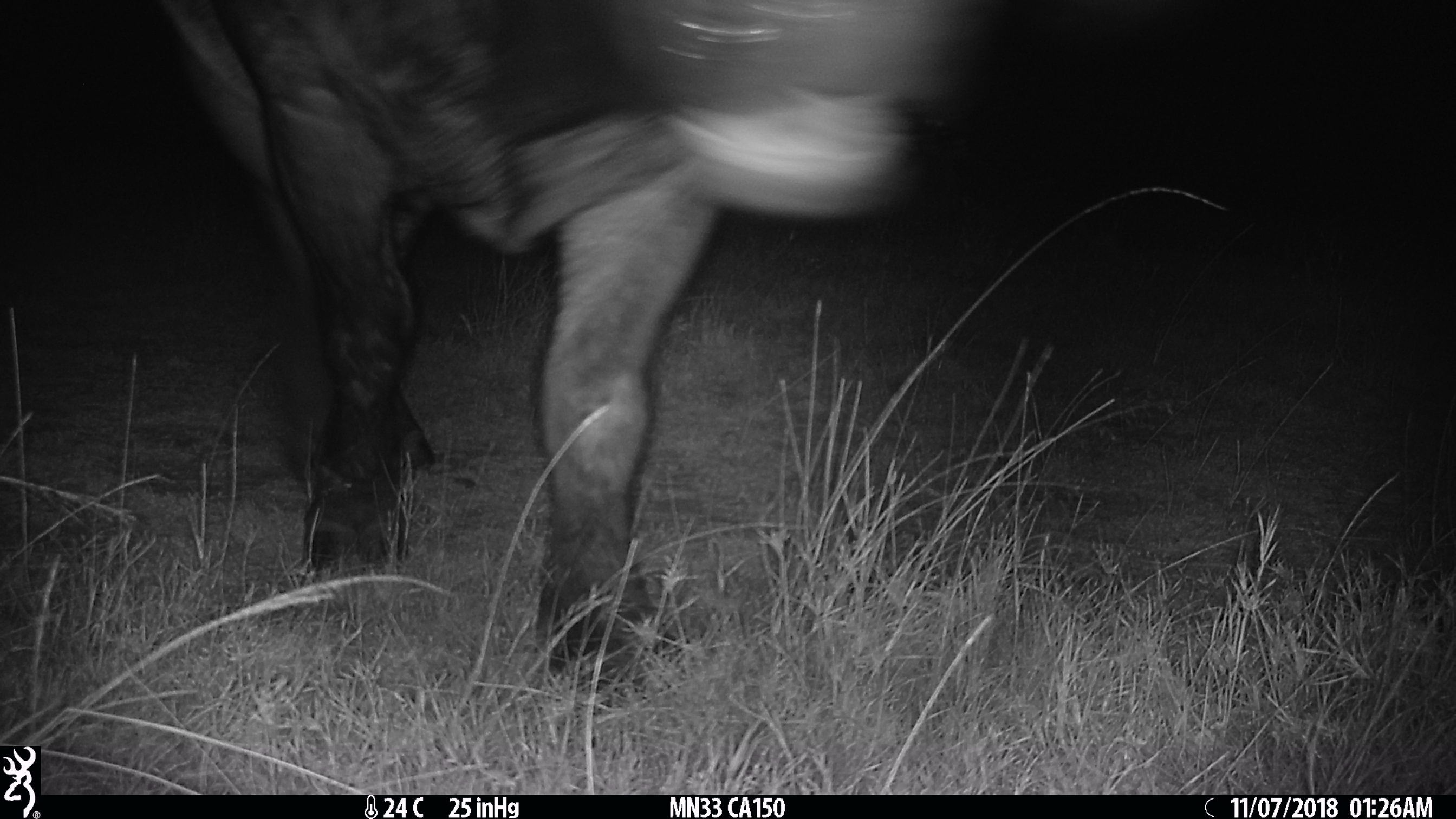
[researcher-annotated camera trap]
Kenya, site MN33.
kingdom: Animalia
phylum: Chordata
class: Mammalia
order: Artiodactyla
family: Bovidae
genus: Syncerus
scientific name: Syncerus caffer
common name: buffalo